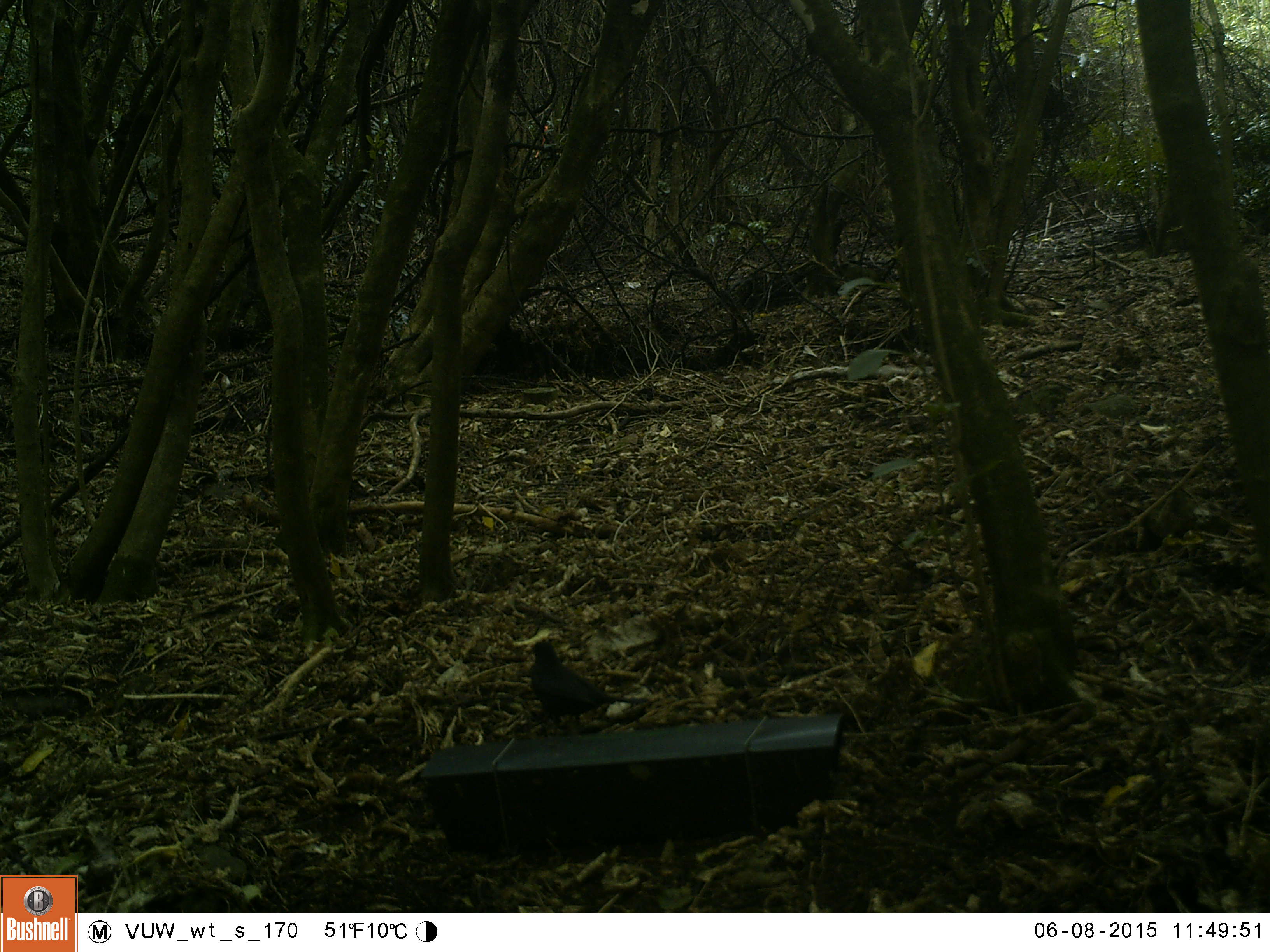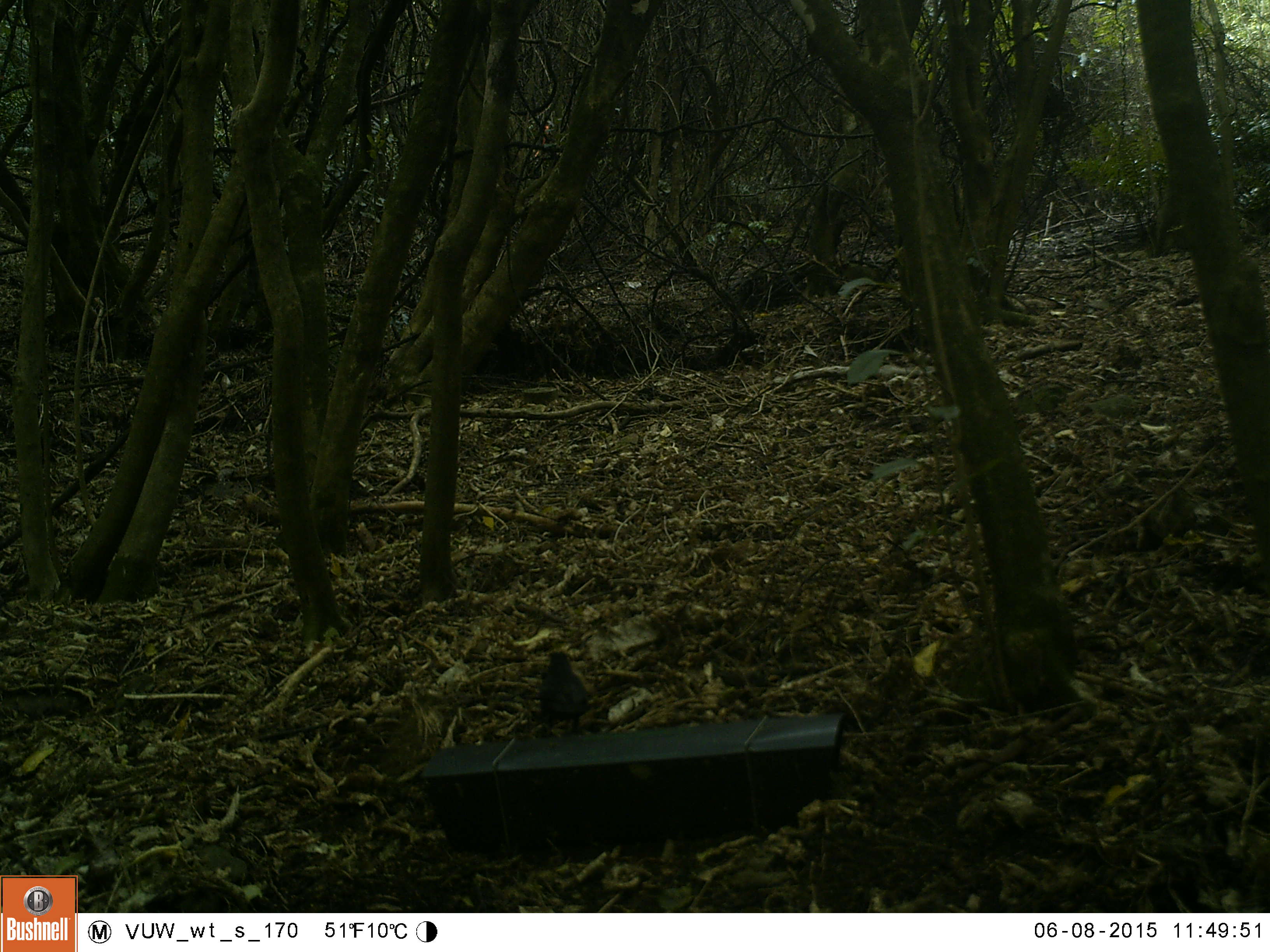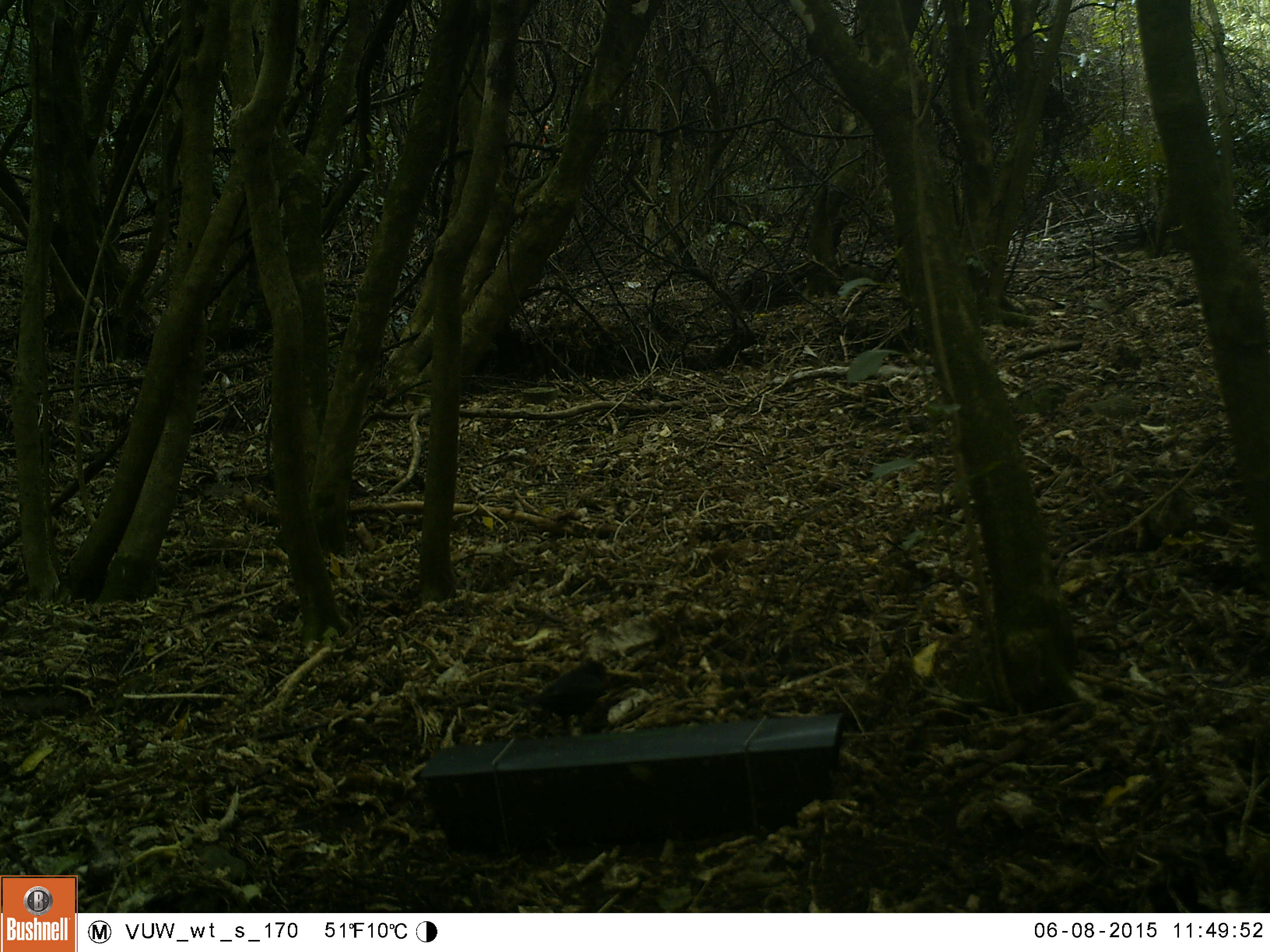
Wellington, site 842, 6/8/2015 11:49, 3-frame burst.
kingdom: Animalia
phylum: Chordata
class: Aves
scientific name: Aves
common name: bird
Bird (Aves).